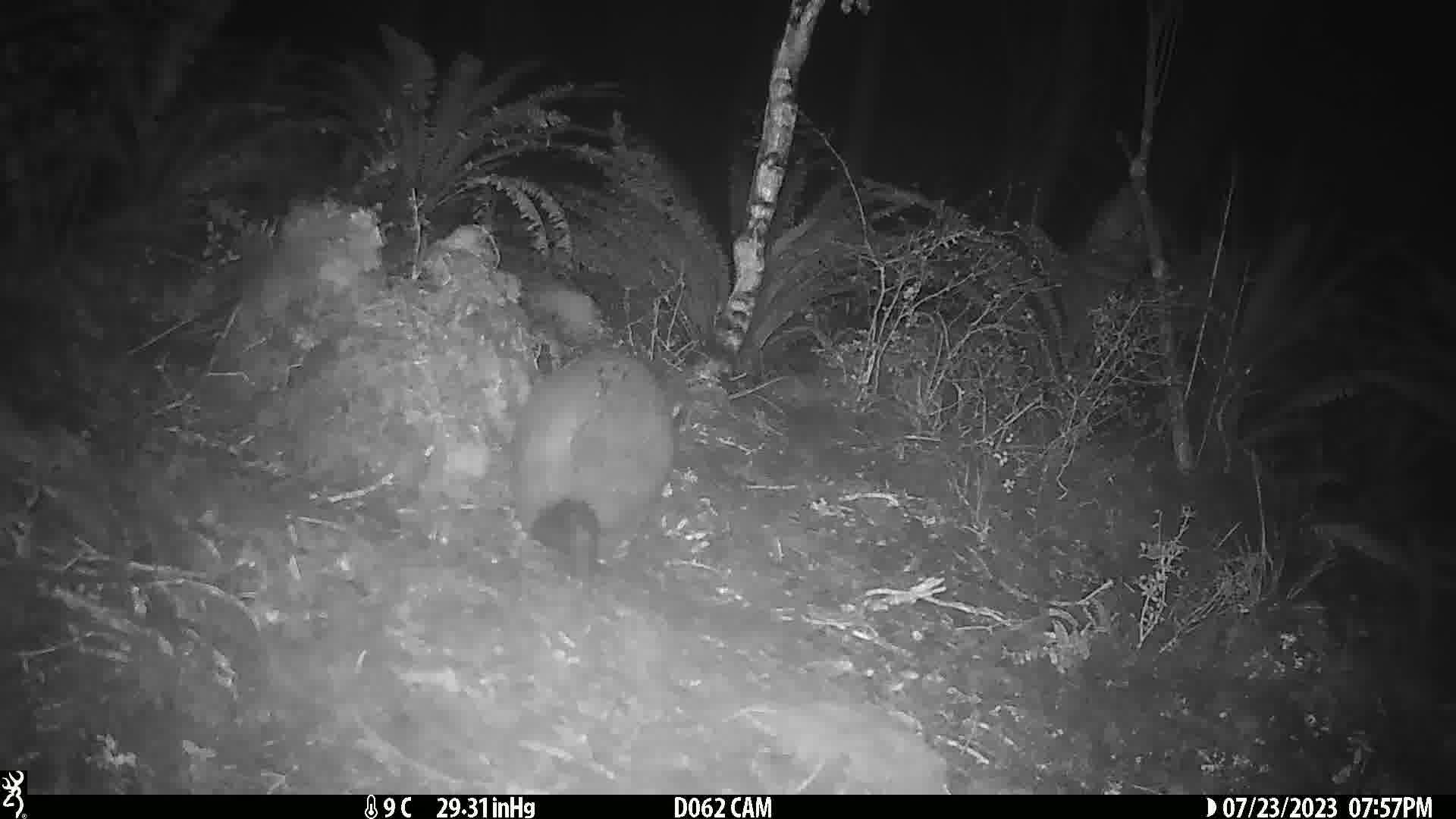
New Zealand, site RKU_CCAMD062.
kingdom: Animalia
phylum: Chordata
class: Mammalia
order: Diprotodontia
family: Phalangeridae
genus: Trichosurus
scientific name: Trichosurus vulpecula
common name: common brushtail possum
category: possum